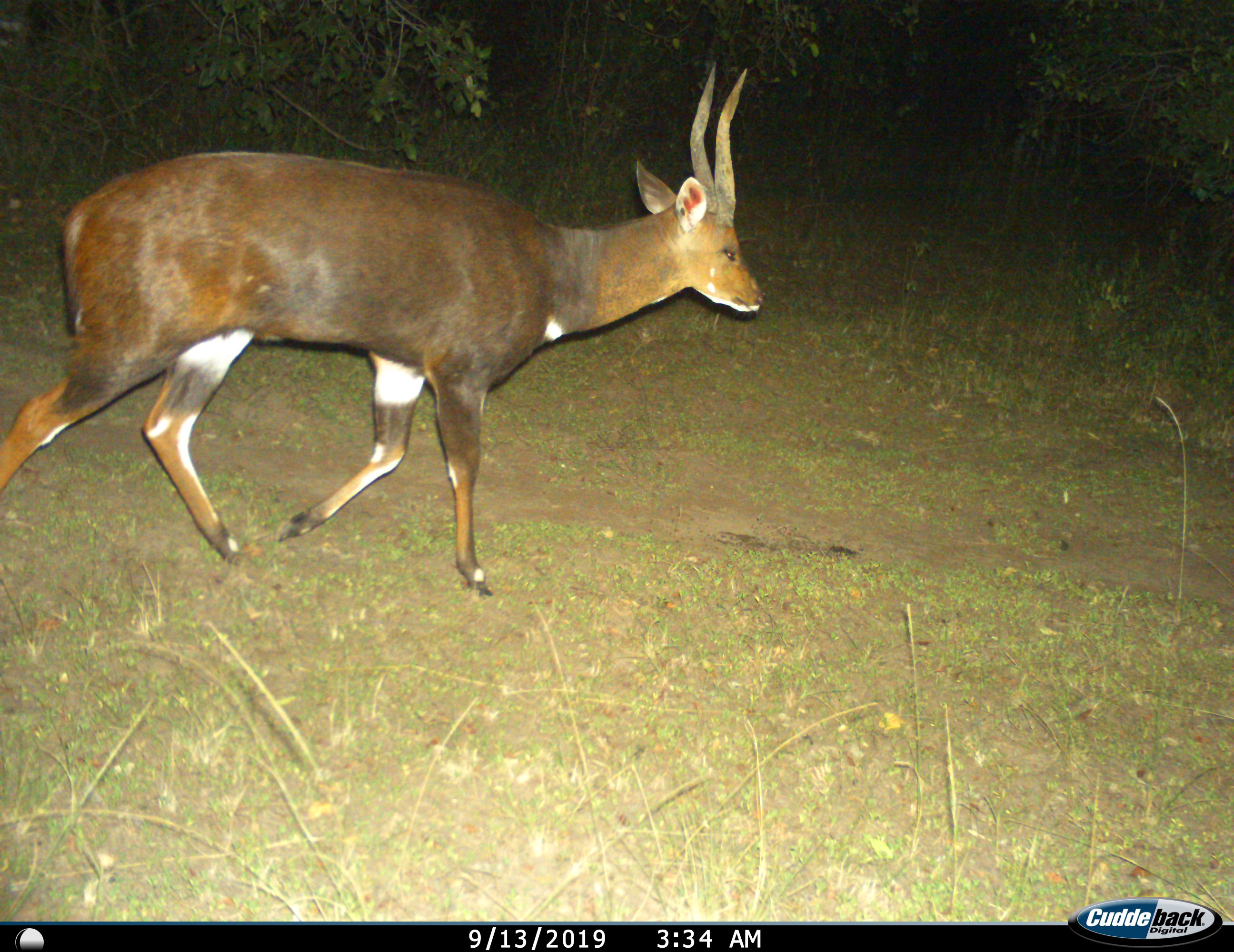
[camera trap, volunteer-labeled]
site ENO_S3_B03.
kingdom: Animalia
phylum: Chordata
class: Mammalia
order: Artiodactyla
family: Bovidae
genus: Tragelaphus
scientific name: Tragelaphus scriptus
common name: bushbuck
Bushbuck (Tragelaphus scriptus), count 1. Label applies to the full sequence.